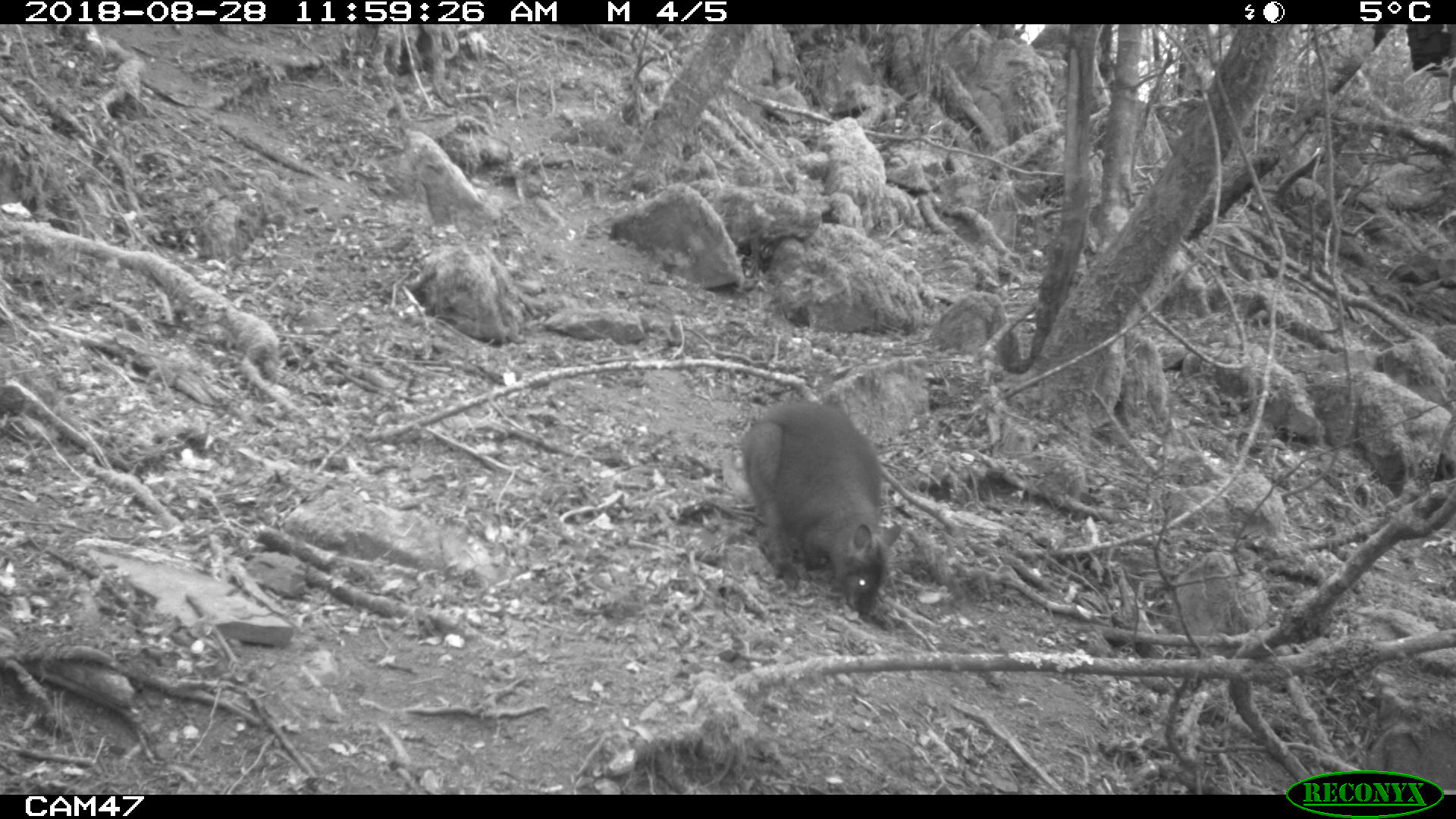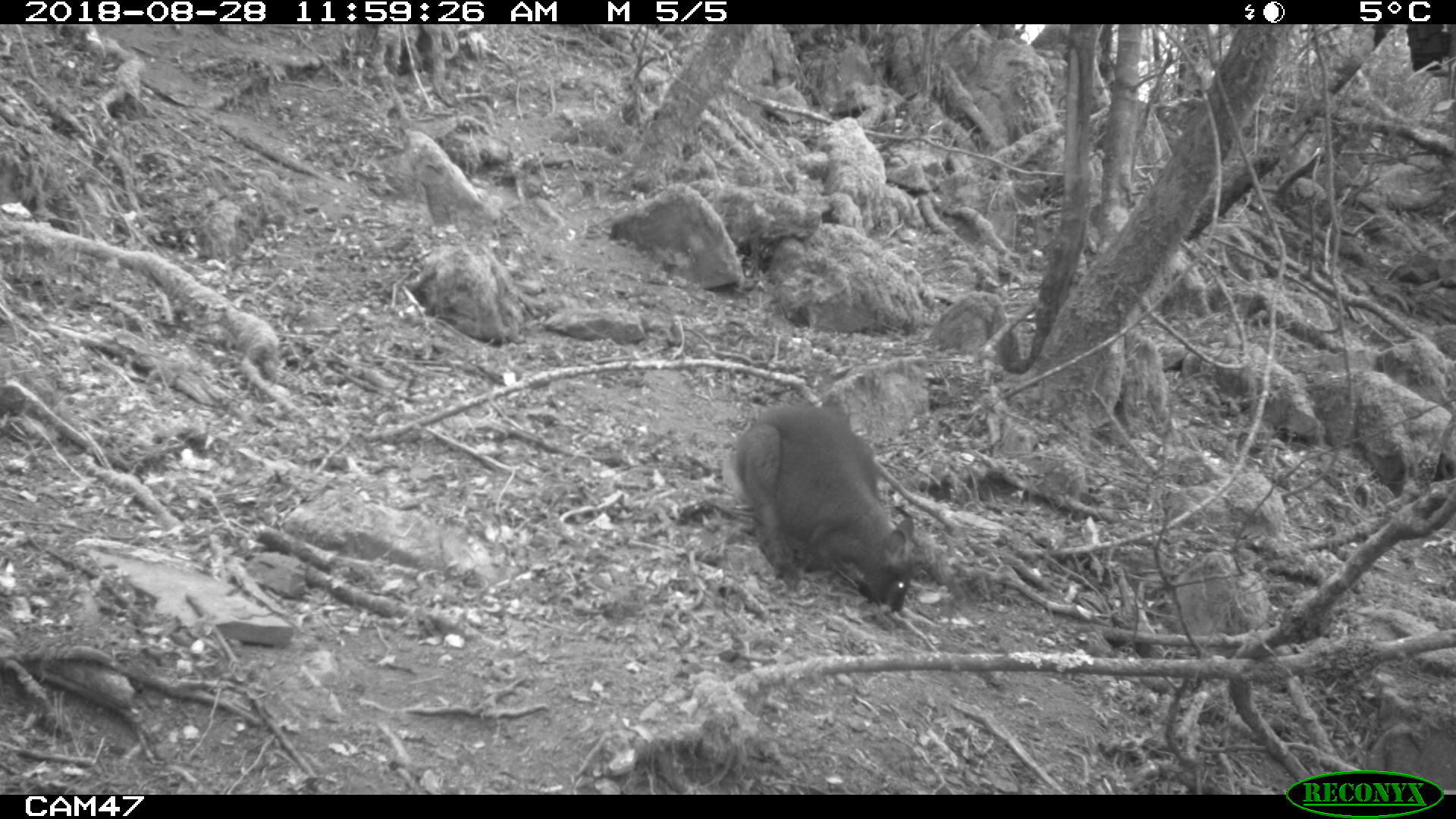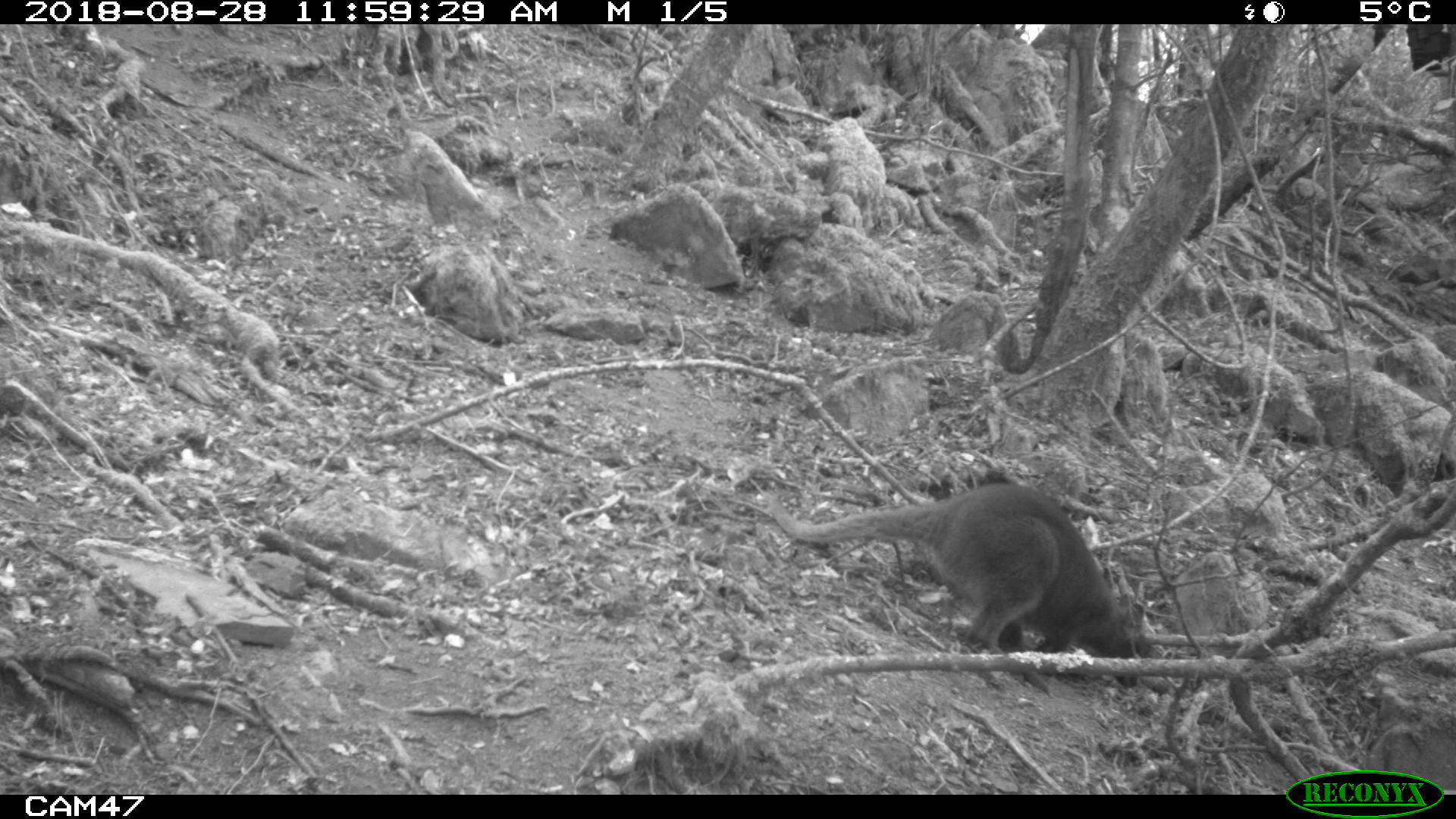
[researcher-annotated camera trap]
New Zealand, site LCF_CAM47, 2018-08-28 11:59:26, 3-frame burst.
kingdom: Animalia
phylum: Chordata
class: Mammalia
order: Diprotodontia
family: Macropodidae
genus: Notamacropus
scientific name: Notamacropus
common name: wallaby